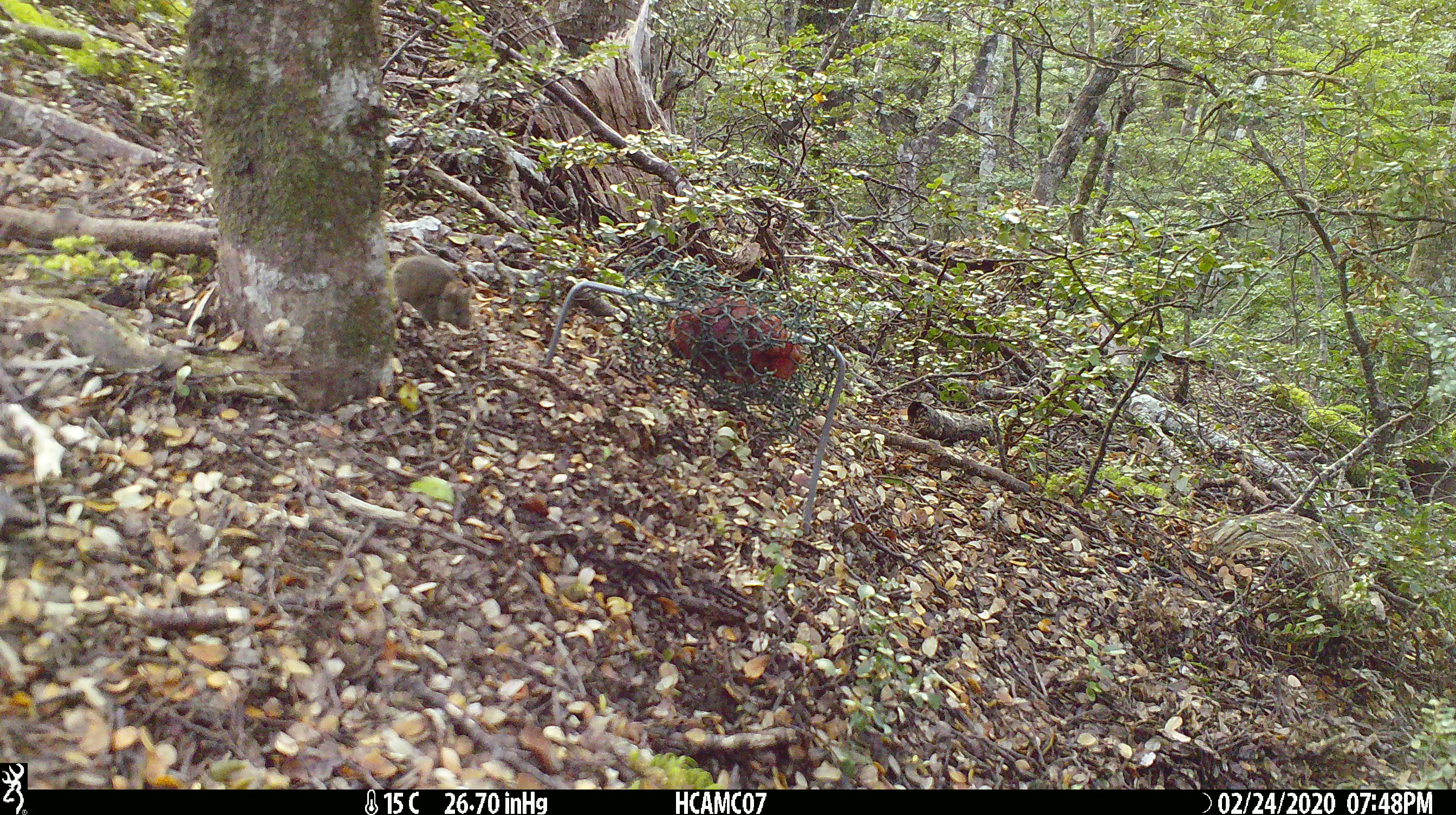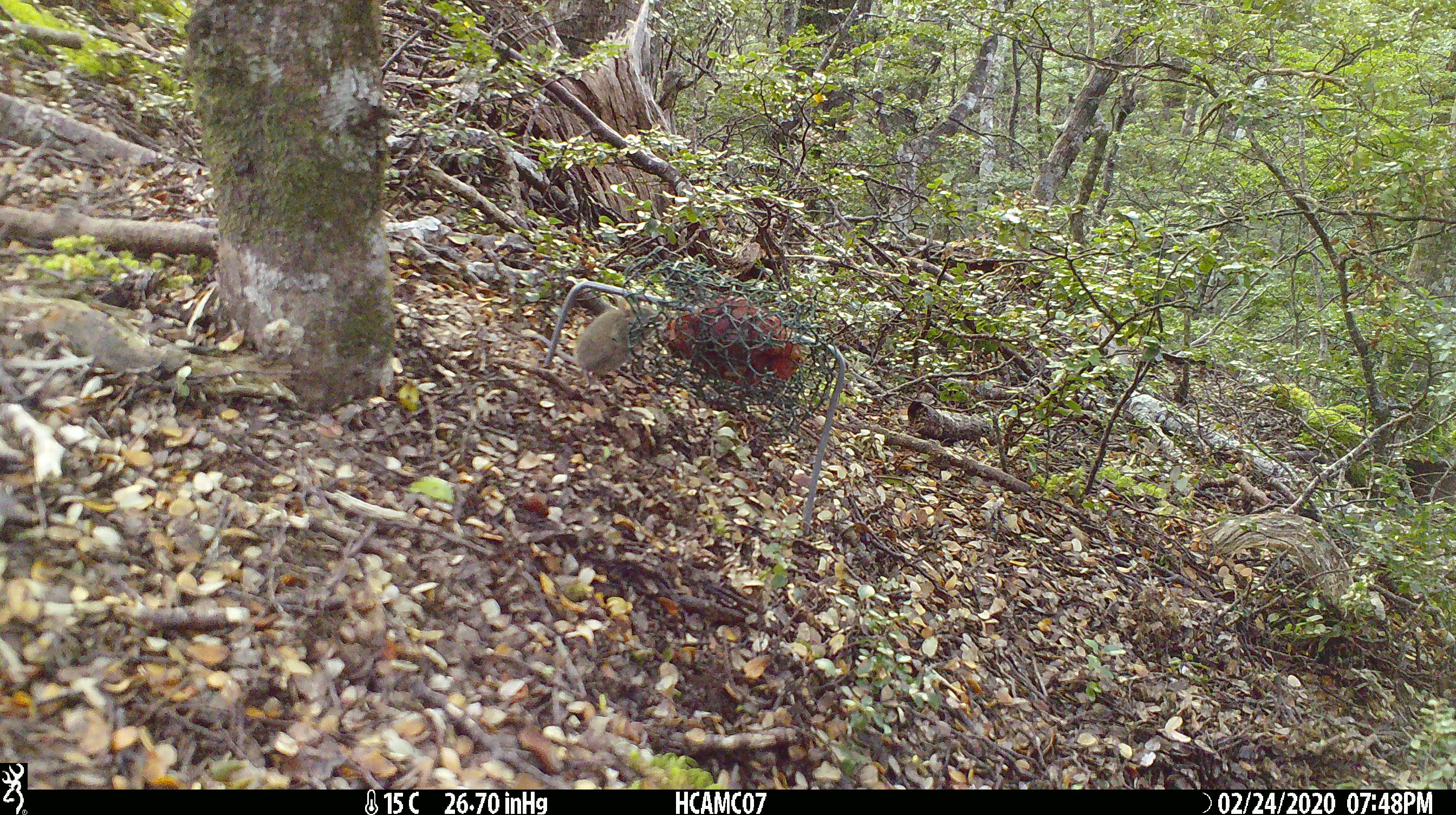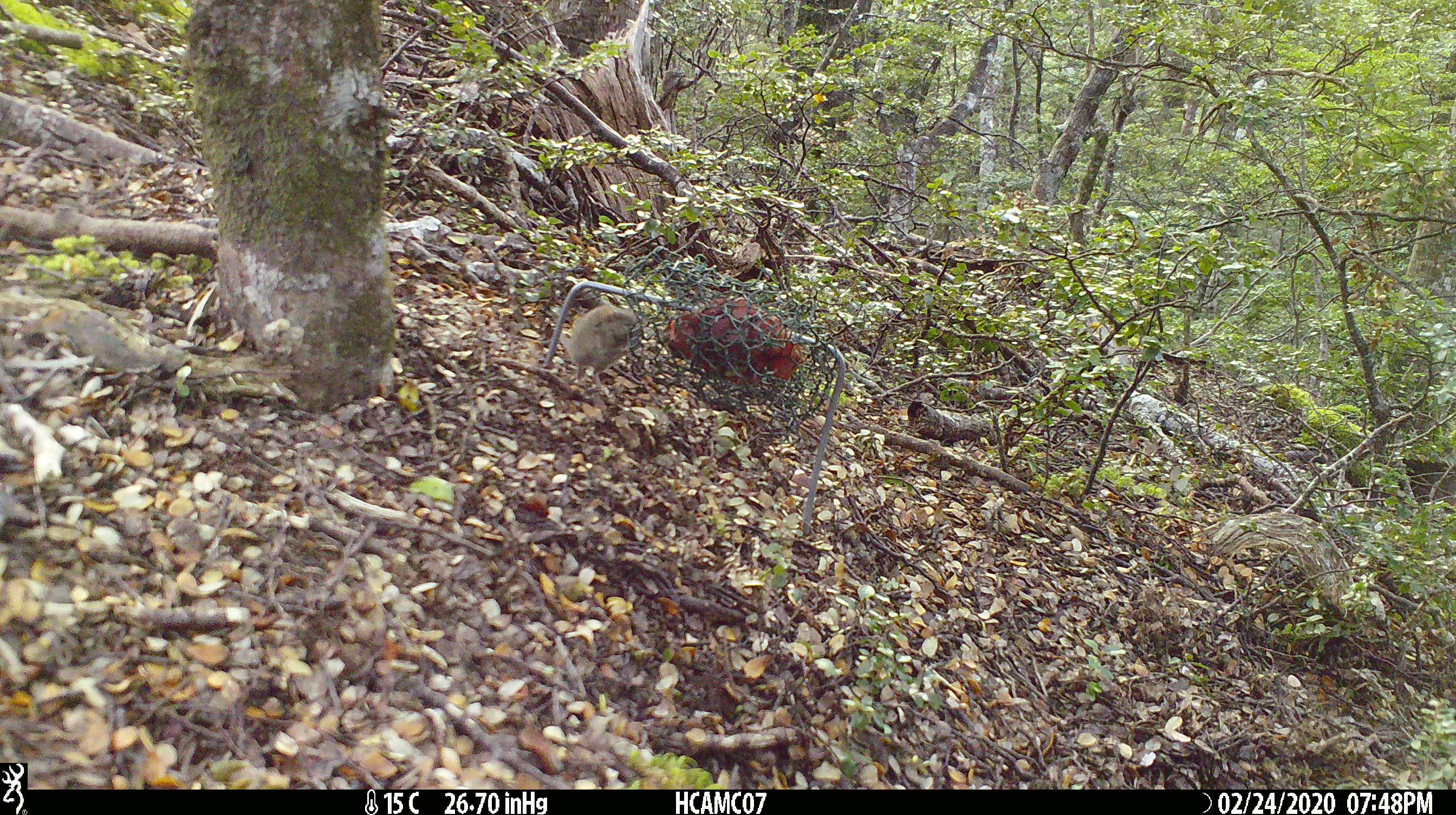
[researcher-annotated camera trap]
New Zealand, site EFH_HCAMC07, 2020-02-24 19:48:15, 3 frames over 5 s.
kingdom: Animalia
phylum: Chordata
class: Mammalia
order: Rodentia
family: Muridae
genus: Mus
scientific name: Mus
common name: mouse